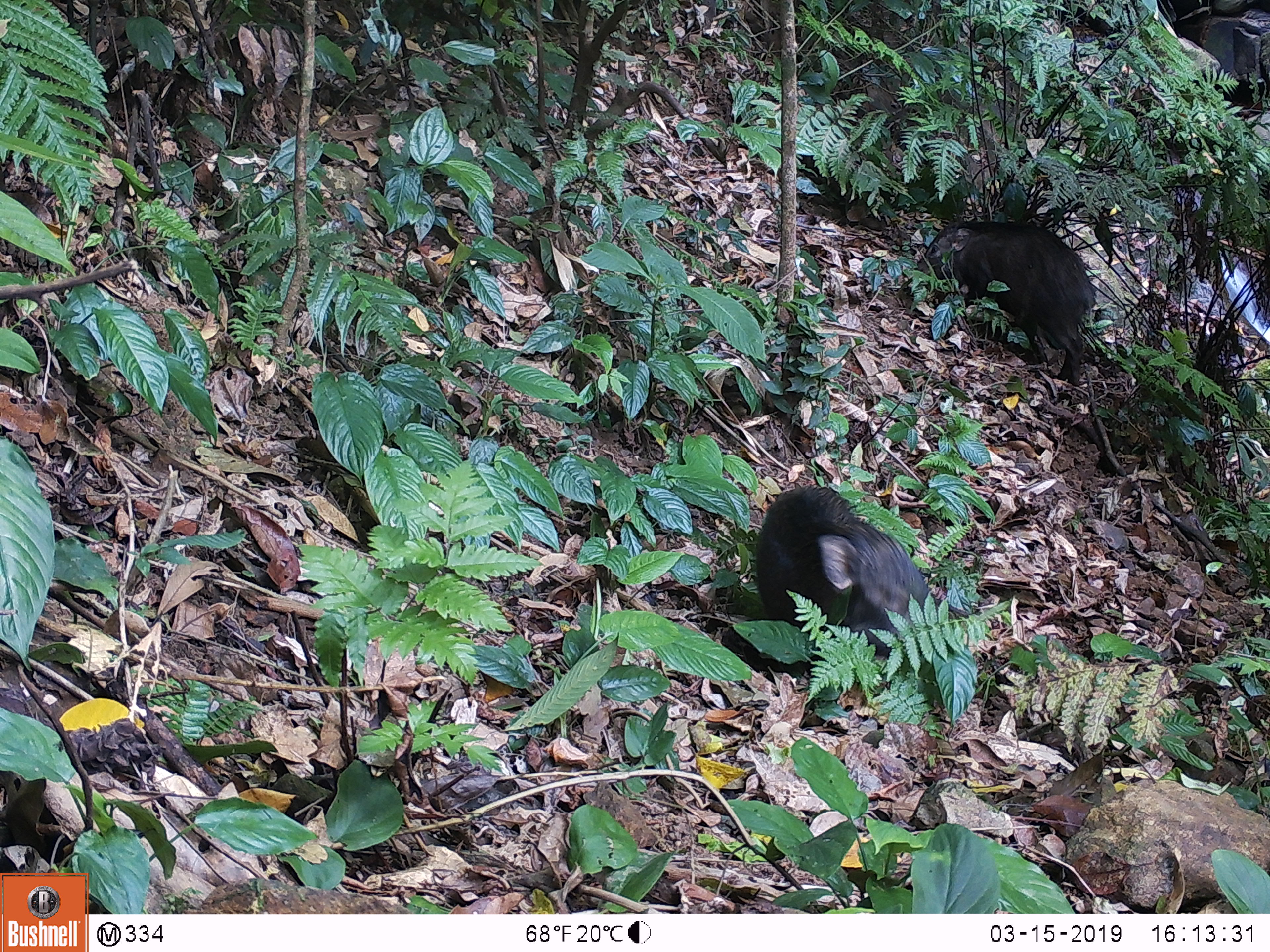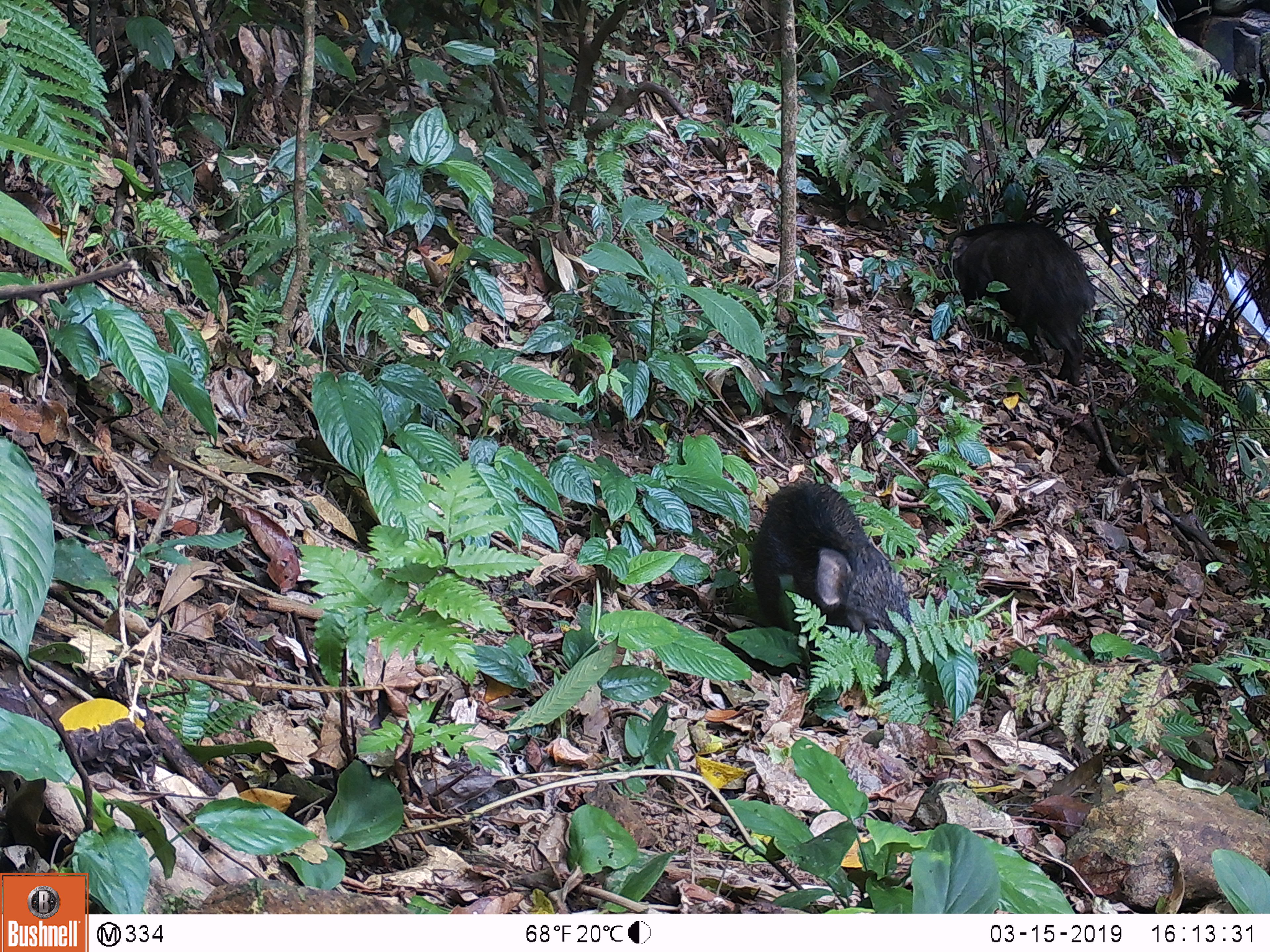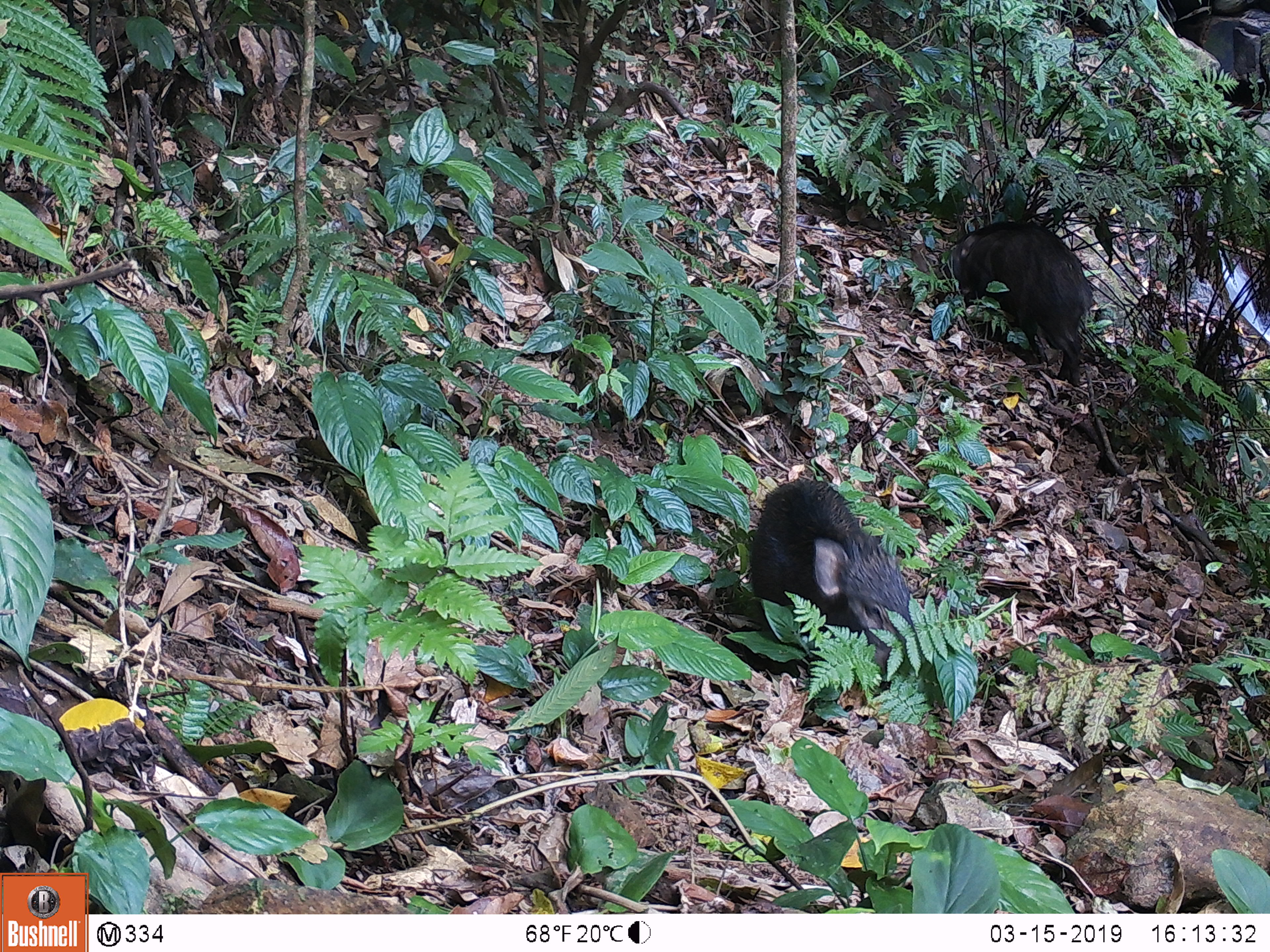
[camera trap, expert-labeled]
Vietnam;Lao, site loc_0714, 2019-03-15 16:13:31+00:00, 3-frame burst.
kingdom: Animalia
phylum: Chordata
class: Mammalia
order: Artiodactyla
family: Suidae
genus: Sus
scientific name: Sus scrofa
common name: eurasian wild pig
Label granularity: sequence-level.